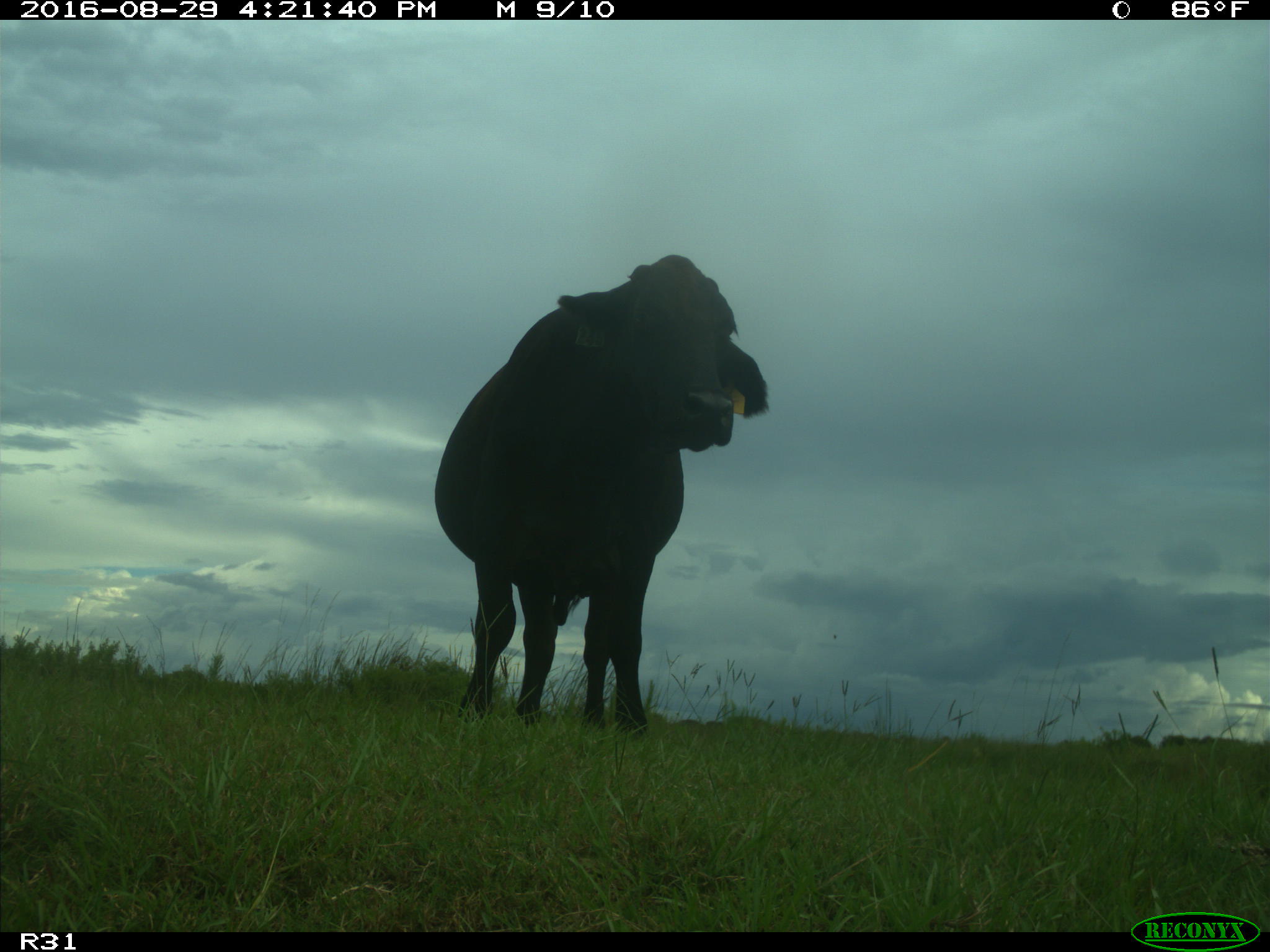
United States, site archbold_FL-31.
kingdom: Animalia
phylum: Chordata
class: Mammalia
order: Artiodactyla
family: Bovidae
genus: Bos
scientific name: Bos taurus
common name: domestic cow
Bos taurus (domestic cow).